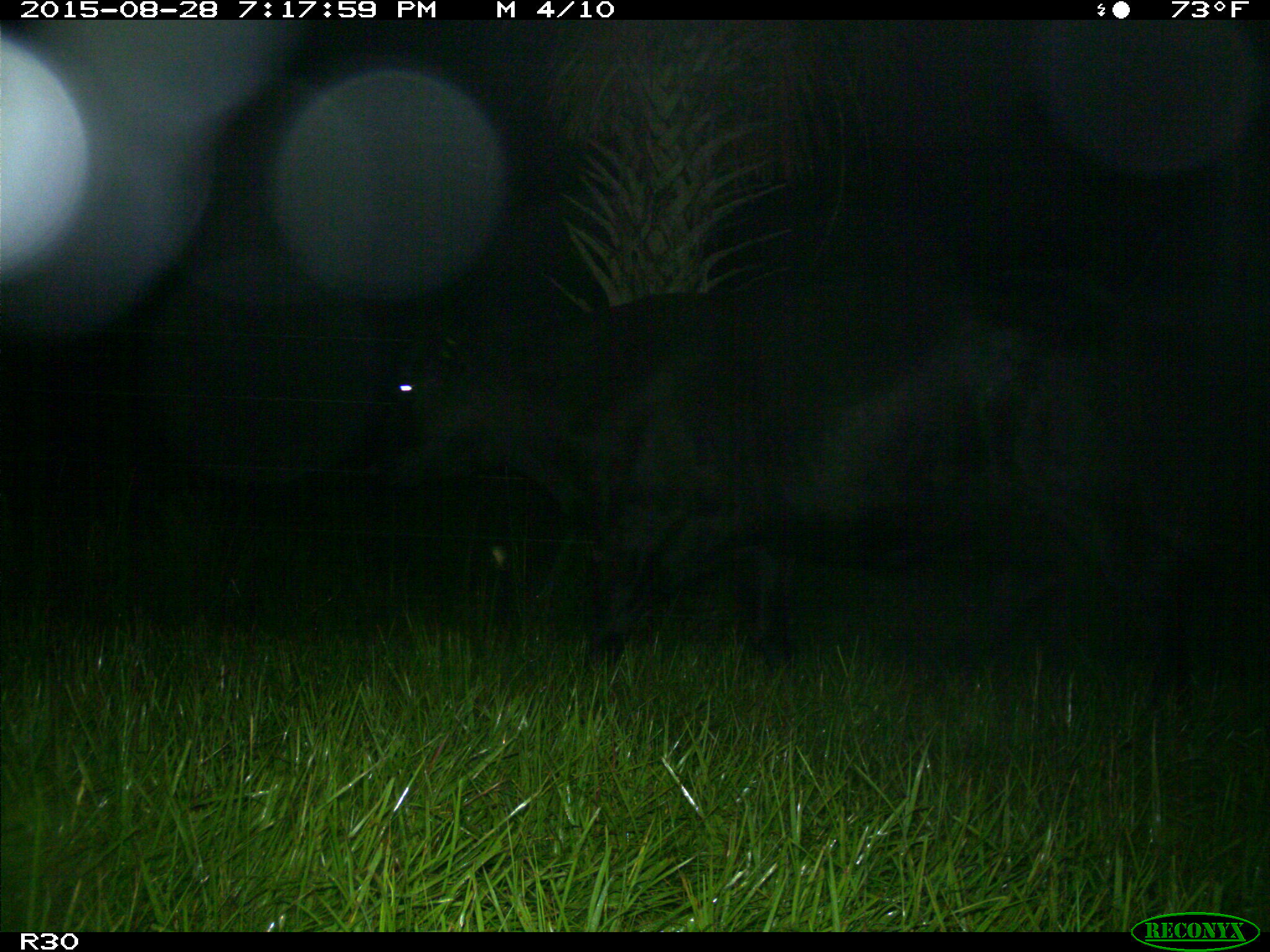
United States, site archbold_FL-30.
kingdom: Animalia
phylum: Chordata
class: Mammalia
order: Artiodactyla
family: Bovidae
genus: Bos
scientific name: Bos taurus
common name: domestic cow